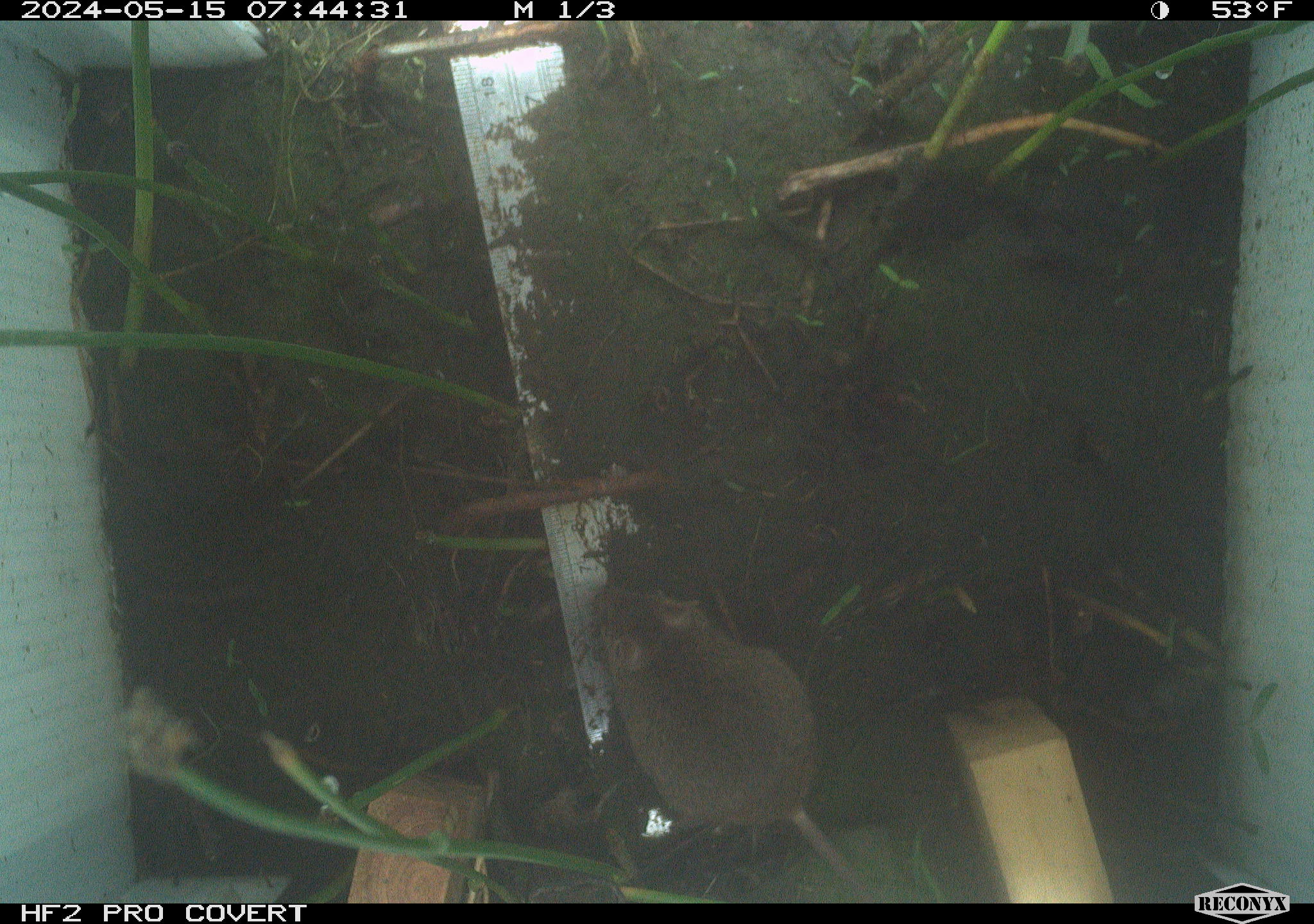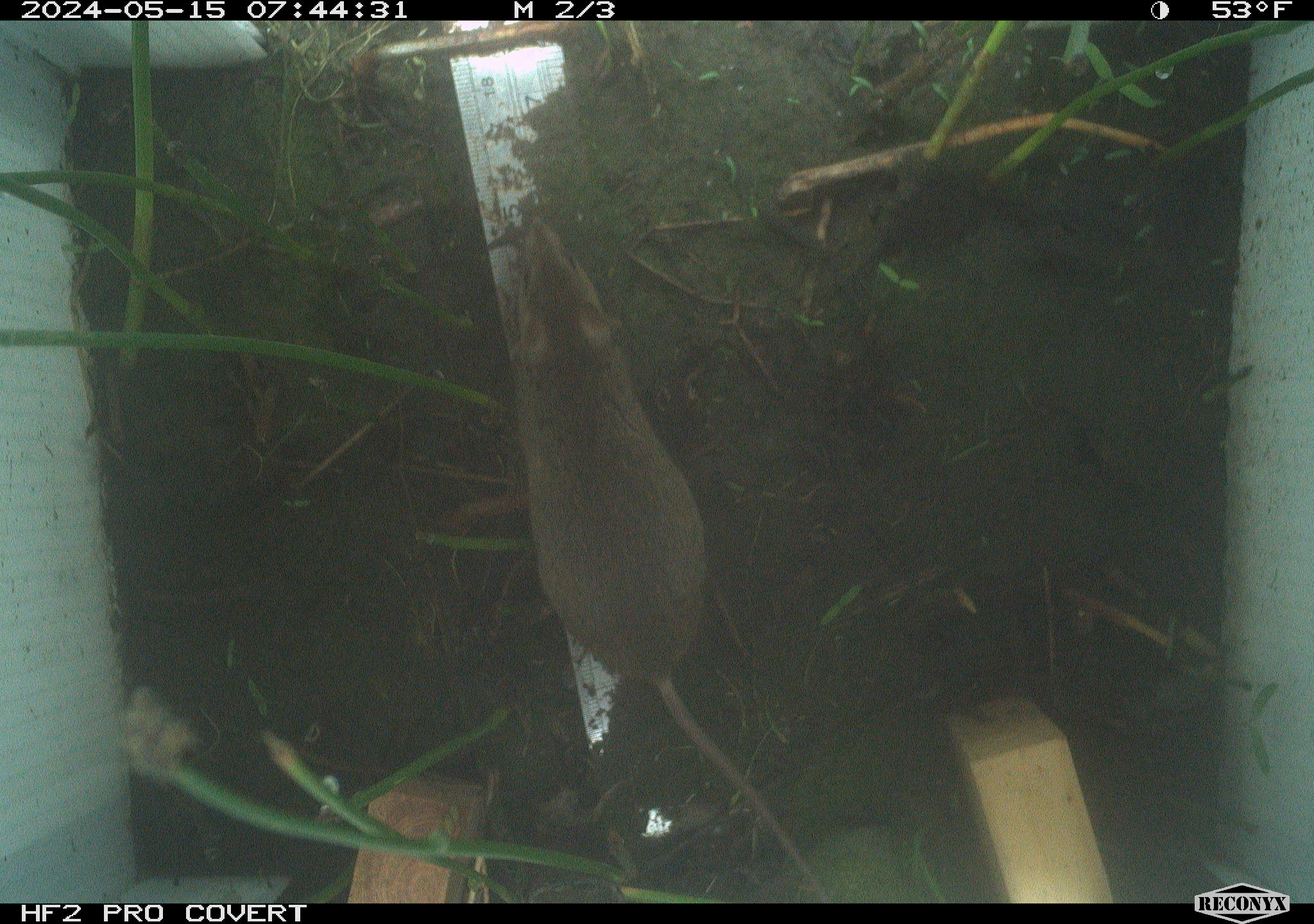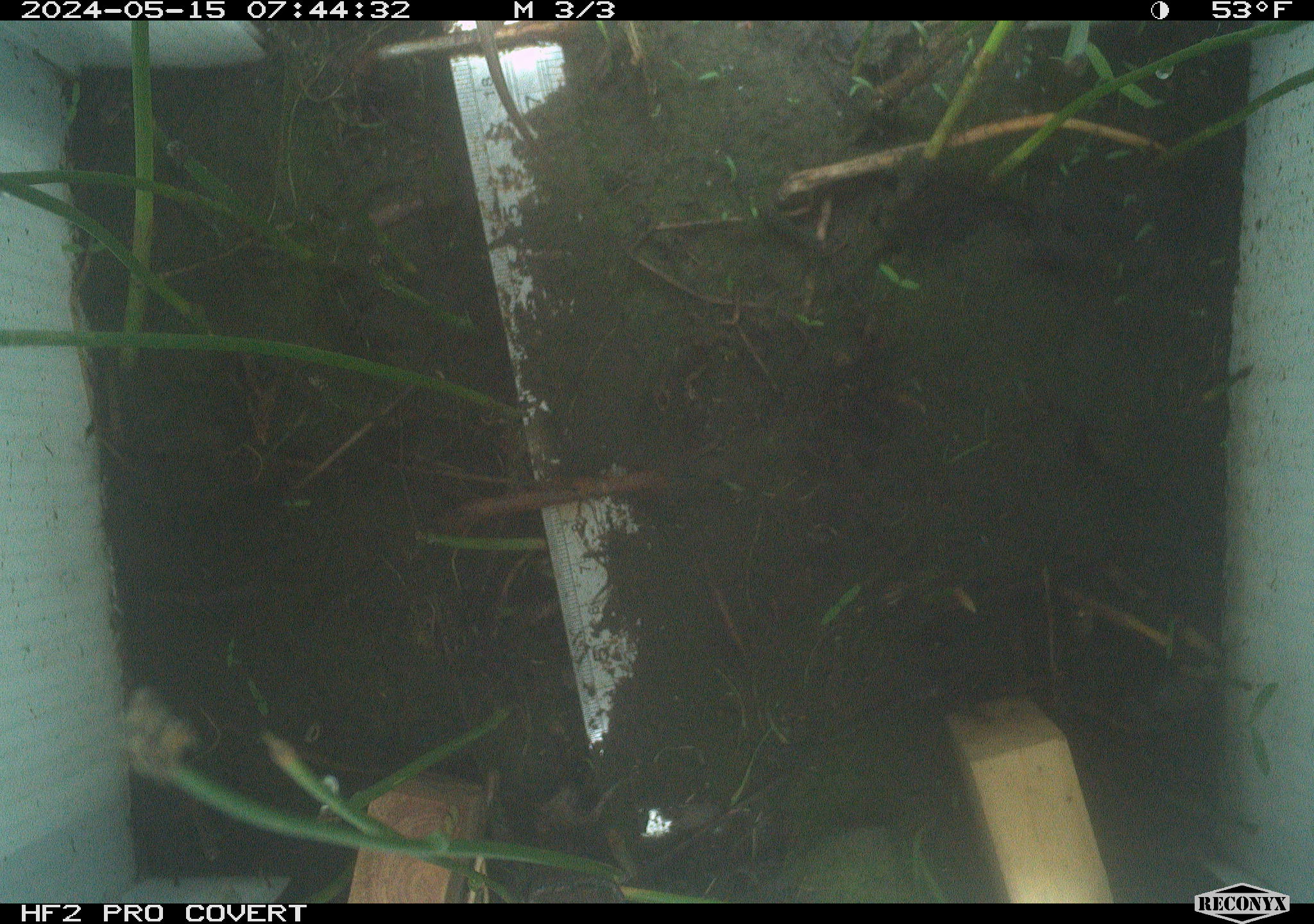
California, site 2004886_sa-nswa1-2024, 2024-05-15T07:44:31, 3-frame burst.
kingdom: Animalia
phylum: Chordata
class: Mammalia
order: Rodentia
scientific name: Rodentia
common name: mouse species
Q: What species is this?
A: Mouse species (Rodentia).